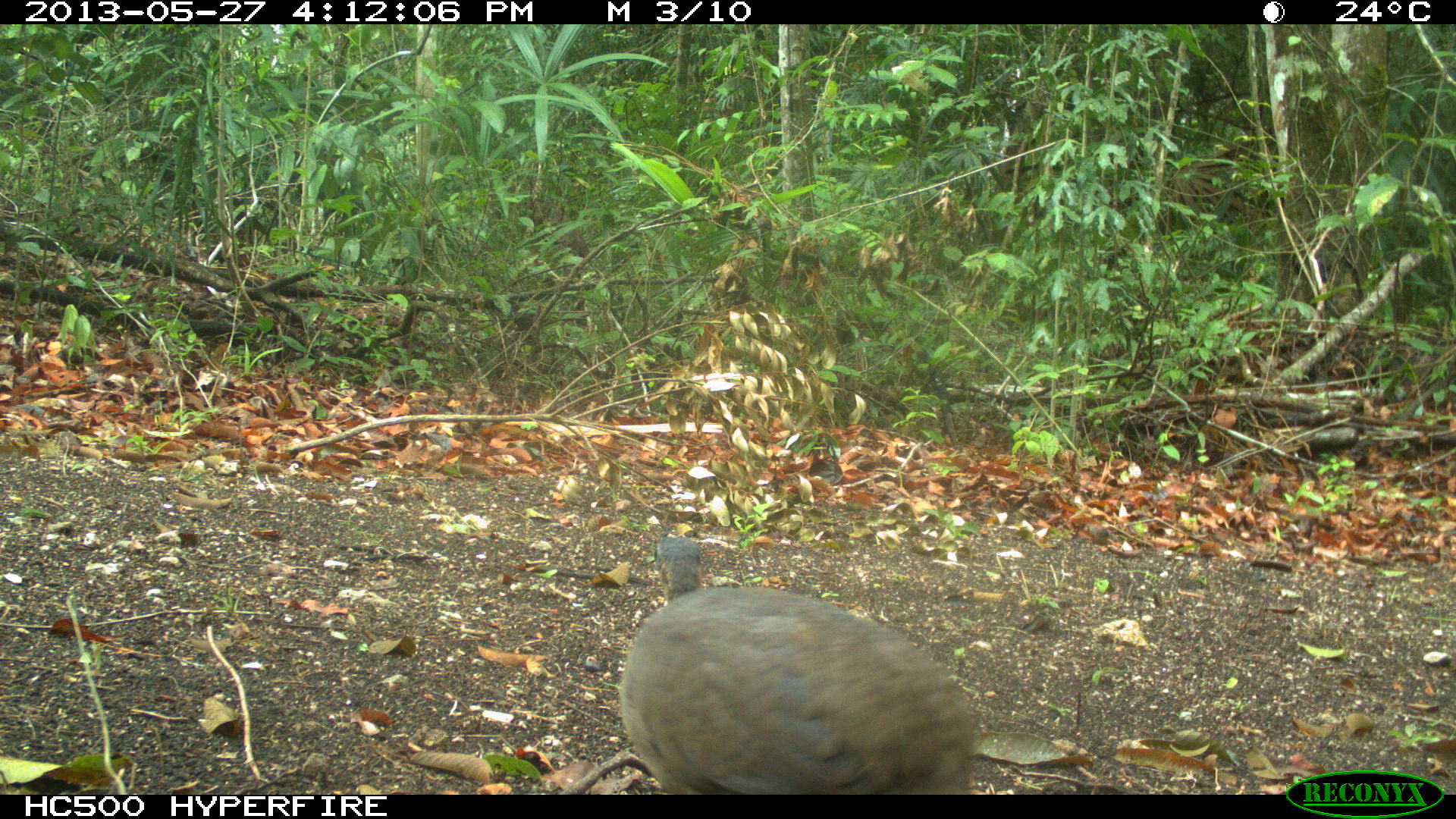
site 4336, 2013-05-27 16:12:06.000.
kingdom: Animalia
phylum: Chordata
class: Aves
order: Tinamiformes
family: Tinamidae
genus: Tinamus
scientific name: Tinamus major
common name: great tinamou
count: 1